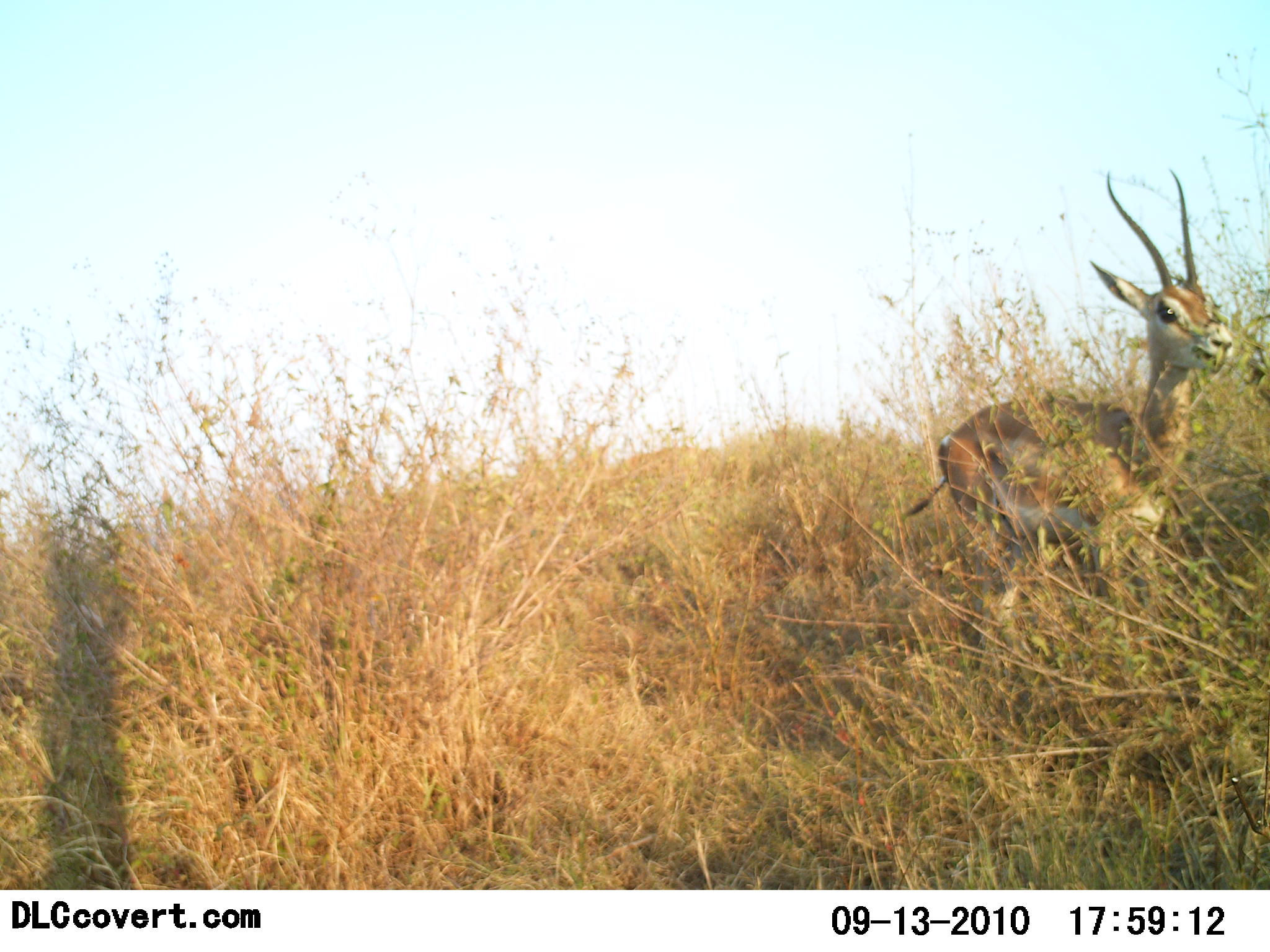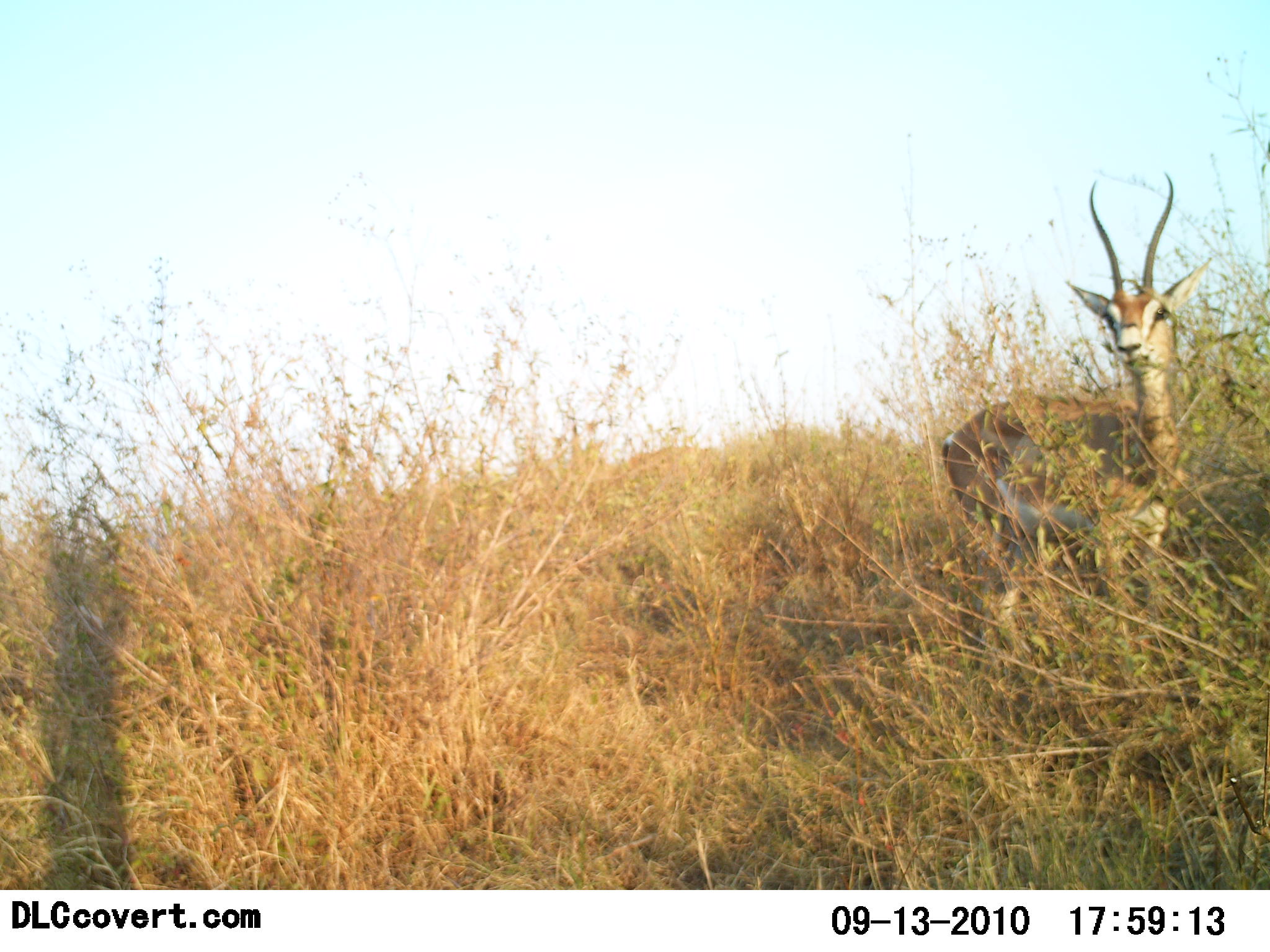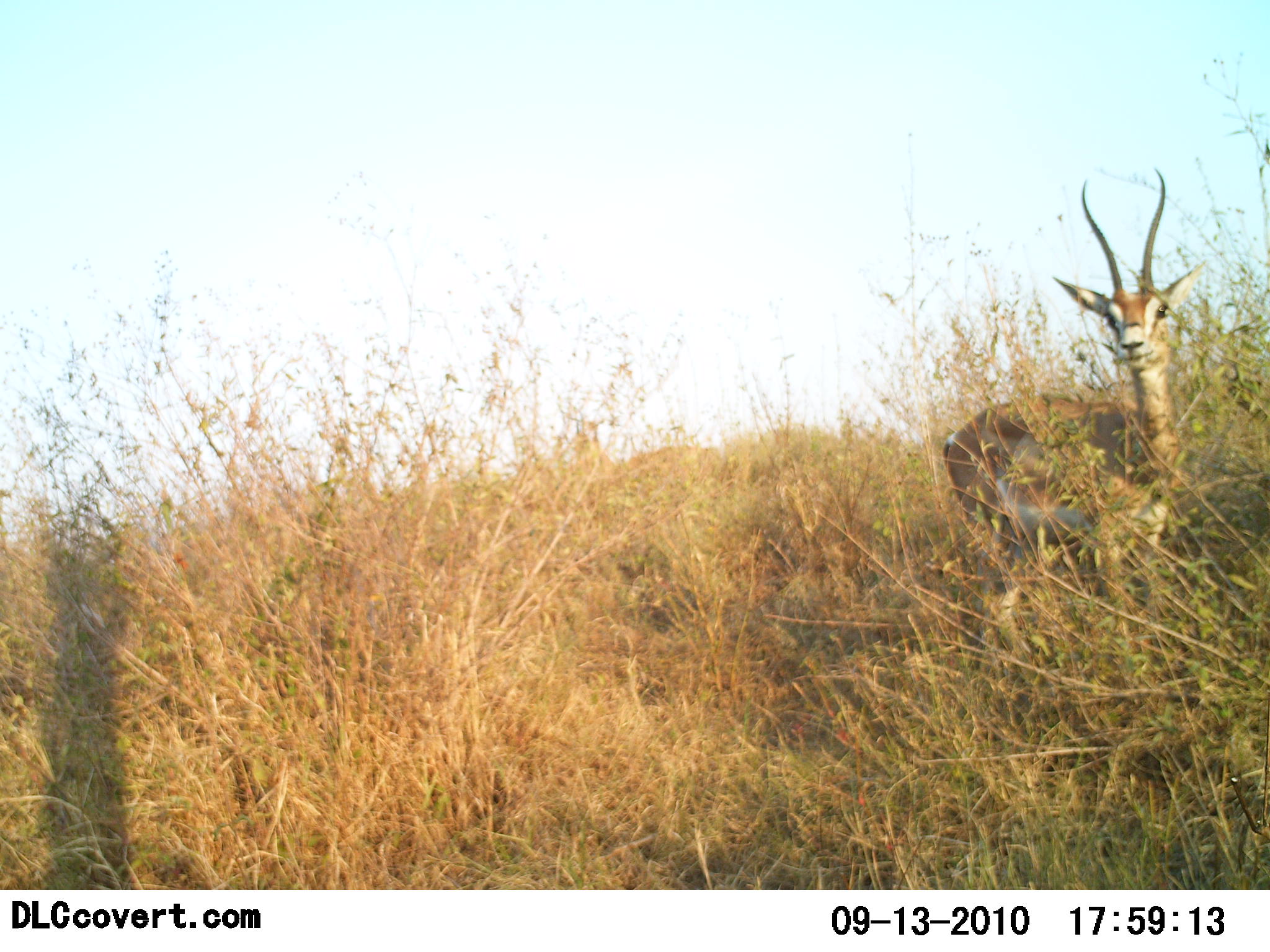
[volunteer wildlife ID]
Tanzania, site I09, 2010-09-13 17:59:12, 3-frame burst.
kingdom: Animalia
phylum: Chordata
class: Mammalia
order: Artiodactyla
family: Bovidae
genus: Nanger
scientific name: Nanger granti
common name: grant's gazelle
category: gazellegrants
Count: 1.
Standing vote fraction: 80%.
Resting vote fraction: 0%.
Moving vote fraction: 10%.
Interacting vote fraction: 0%.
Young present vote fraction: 0%.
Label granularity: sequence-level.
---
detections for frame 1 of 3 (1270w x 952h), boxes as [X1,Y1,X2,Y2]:
animal: [901,168,1231,645]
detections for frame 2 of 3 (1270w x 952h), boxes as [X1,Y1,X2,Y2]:
animal: [939,172,1213,653]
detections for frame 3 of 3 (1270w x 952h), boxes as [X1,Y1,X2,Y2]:
animal: [939,169,1206,653]